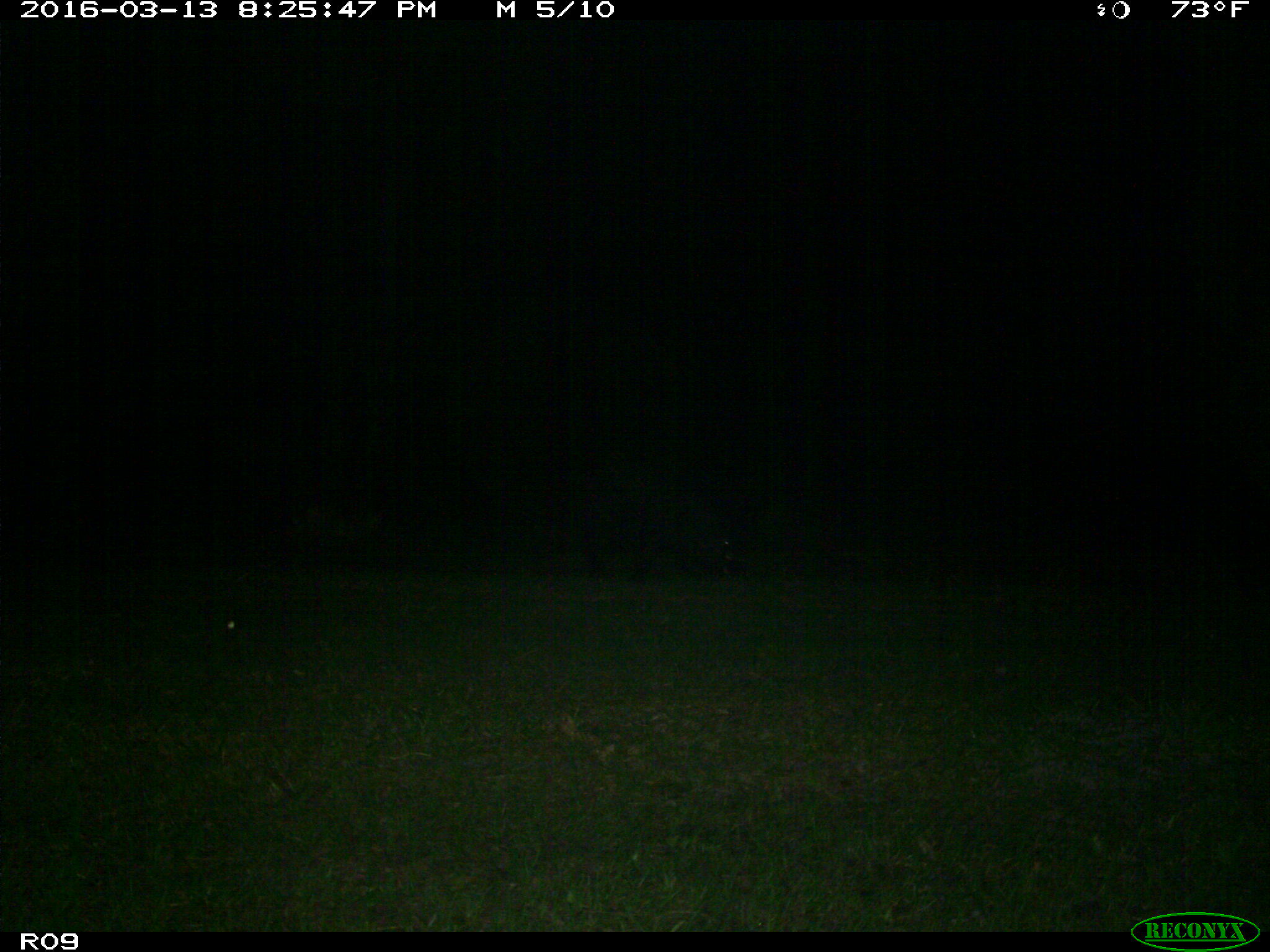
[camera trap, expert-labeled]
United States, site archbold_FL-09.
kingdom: Animalia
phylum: Chordata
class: Mammalia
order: Artiodactyla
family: Suidae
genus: Sus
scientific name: Sus scrofa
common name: wild boar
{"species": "Sus scrofa (wild boar)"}